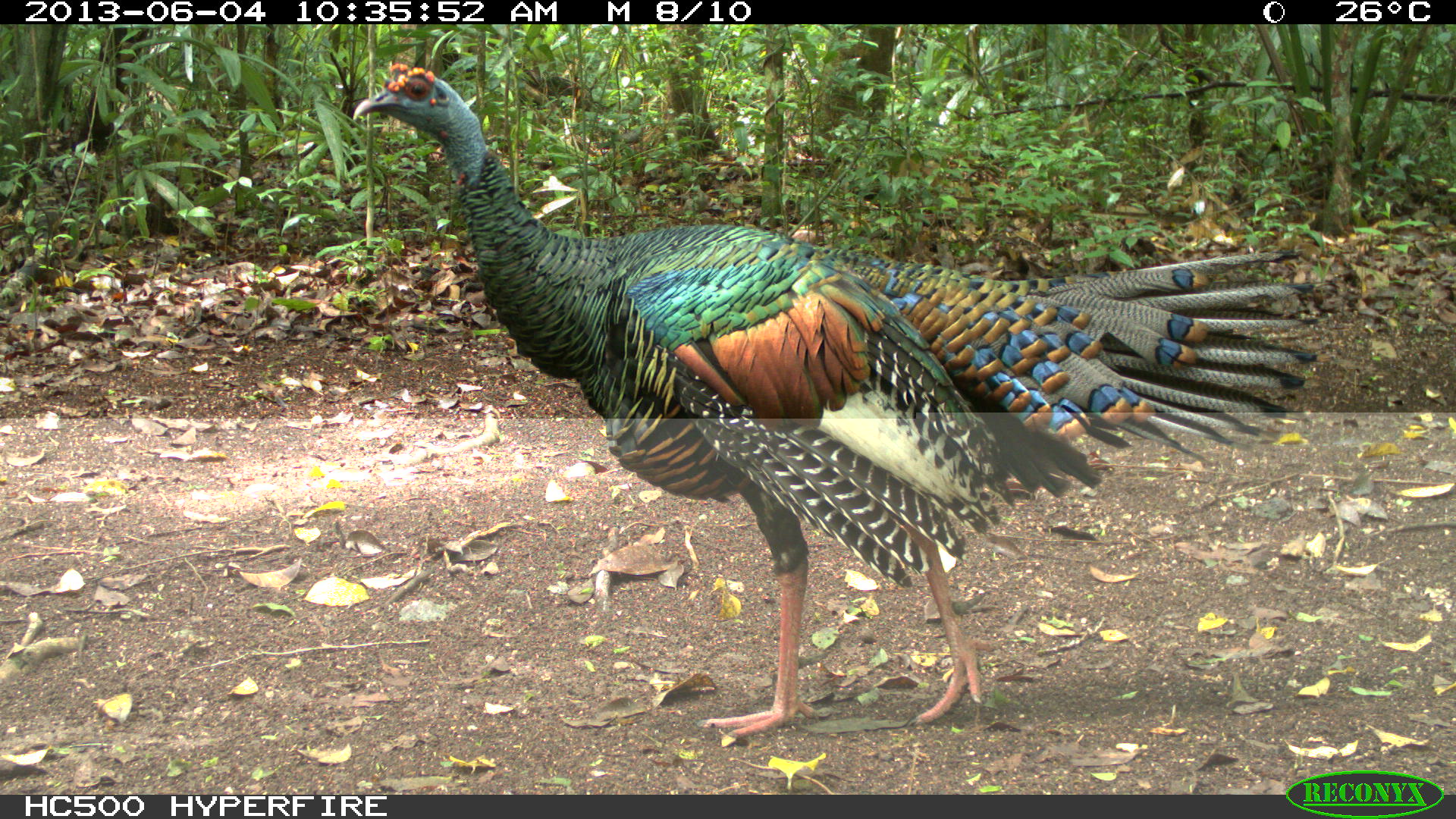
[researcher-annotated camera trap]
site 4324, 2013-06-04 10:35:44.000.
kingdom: Animalia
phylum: Chordata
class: Aves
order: Galliformes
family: Phasianidae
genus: Meleagris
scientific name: Meleagris ocellata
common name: ocellated turkey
Meleagris ocellata (ocellated turkey), count 1, sex male.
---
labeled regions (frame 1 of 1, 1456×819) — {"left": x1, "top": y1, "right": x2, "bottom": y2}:
meleagris ocellata: {"left": 351, "top": 61, "right": 1320, "bottom": 739}